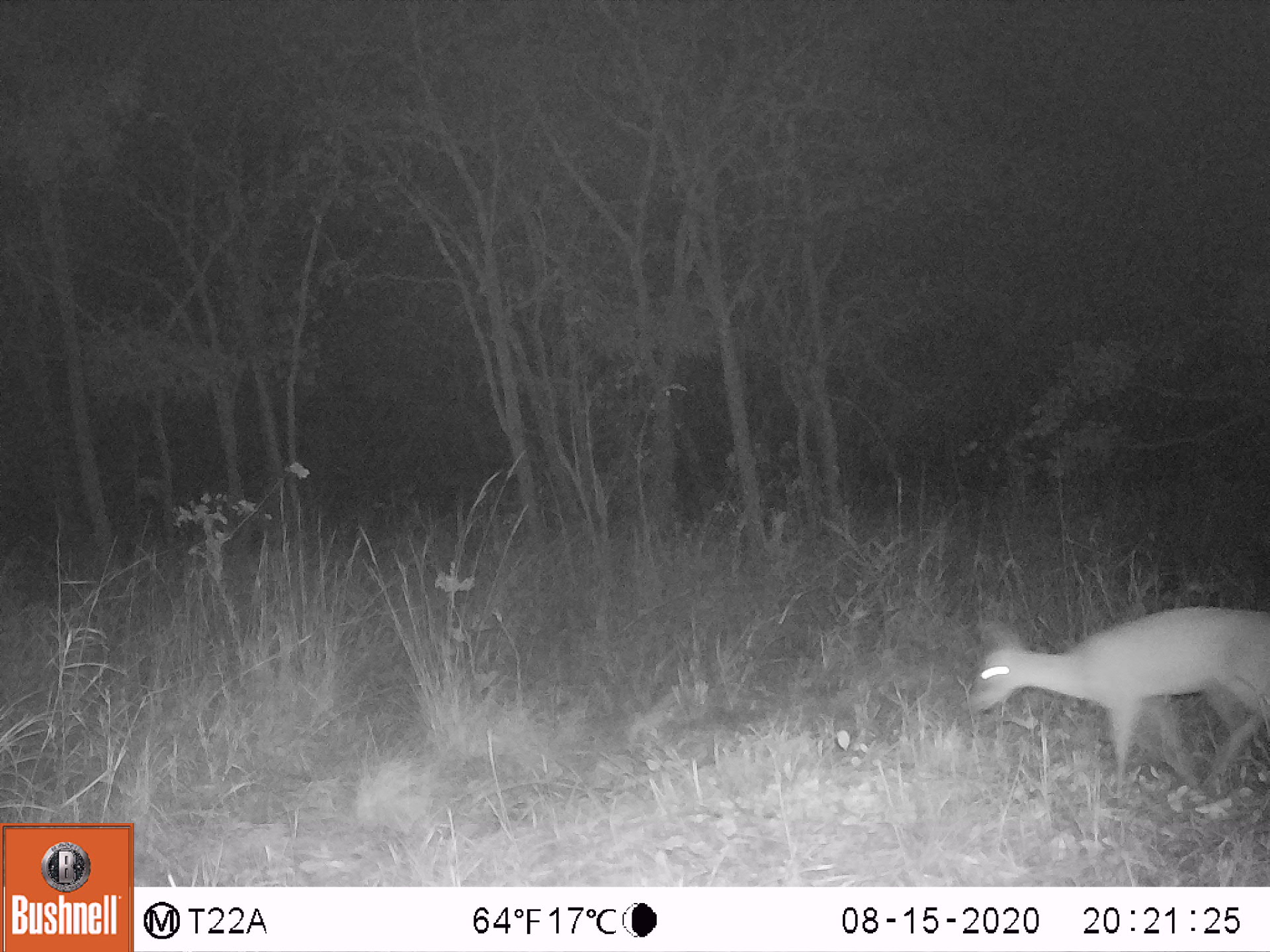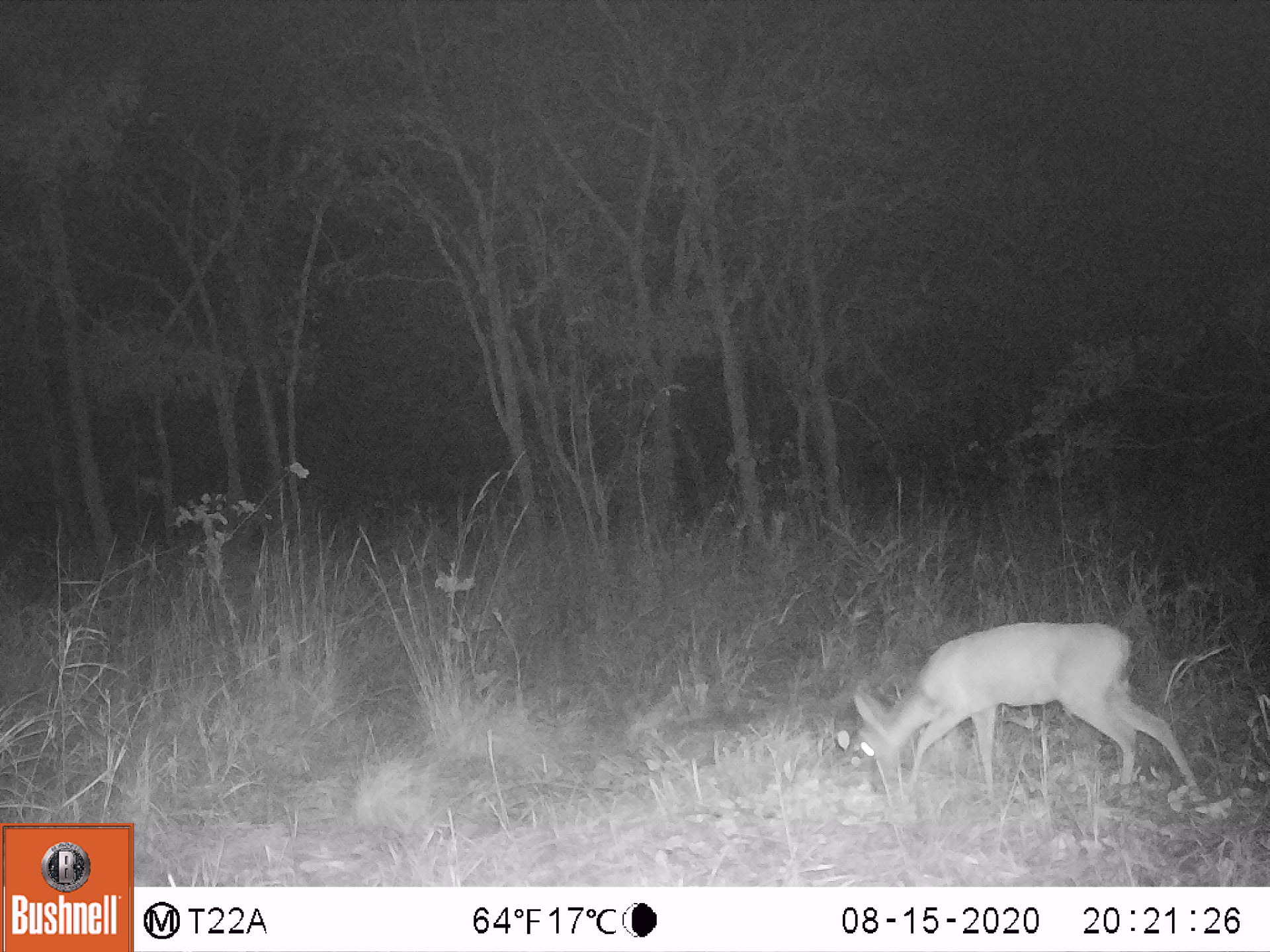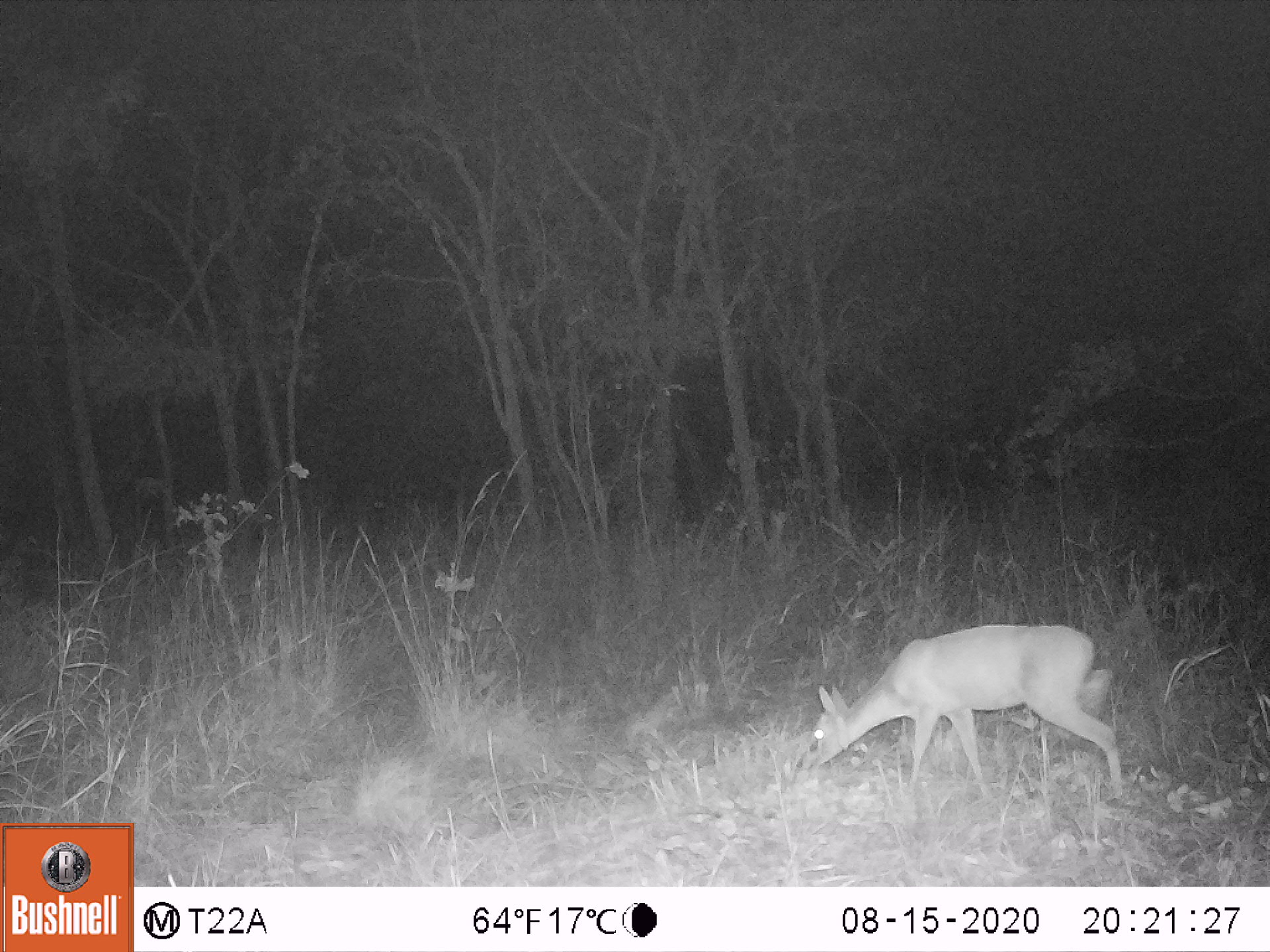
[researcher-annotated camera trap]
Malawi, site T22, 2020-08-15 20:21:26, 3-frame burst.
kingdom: Animalia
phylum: Chordata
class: Mammalia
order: Artiodactyla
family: Bovidae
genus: Sylvicapra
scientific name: Sylvicapra grimmia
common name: common duiker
Common duiker (Sylvicapra grimmia), count 1.